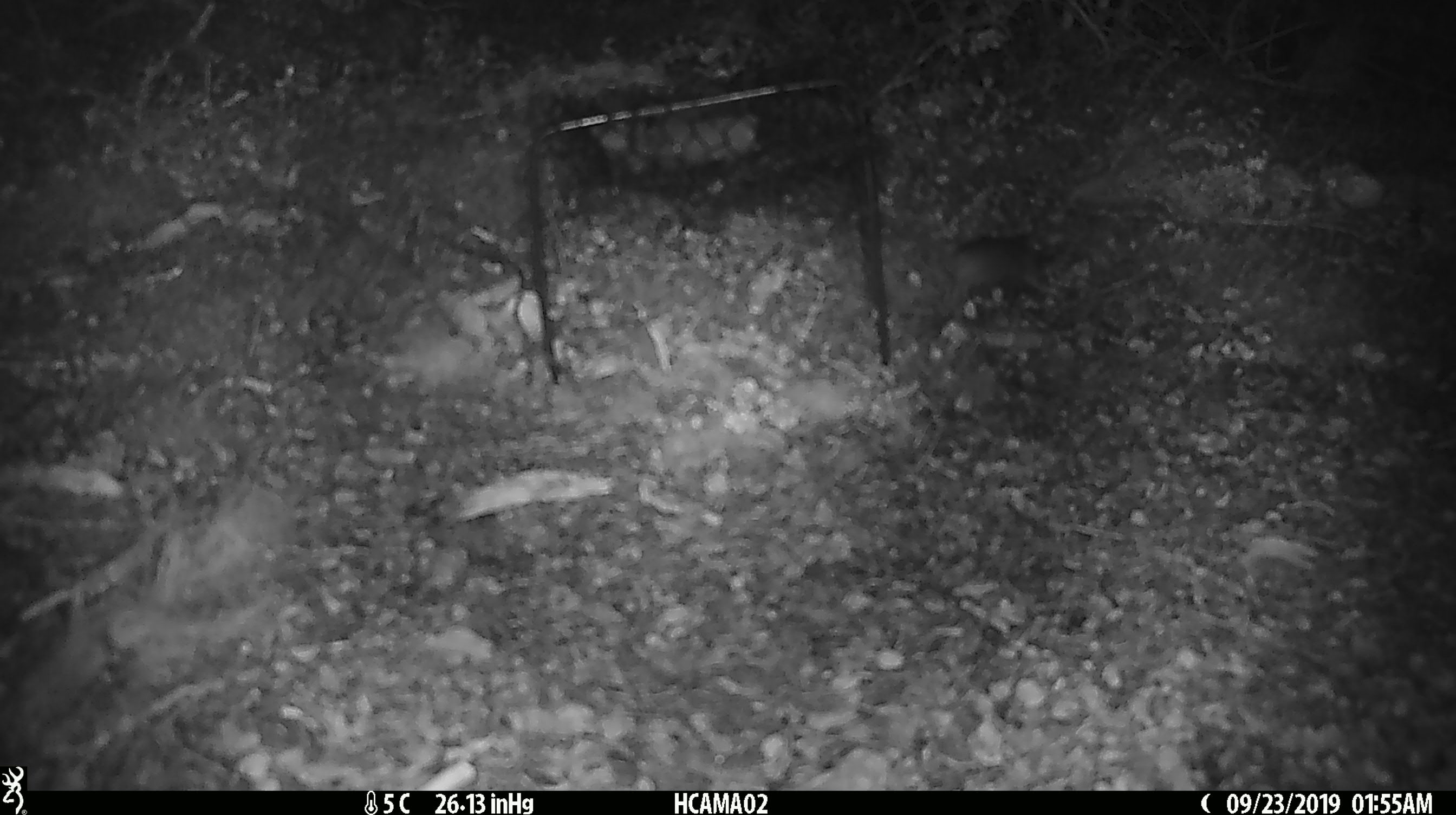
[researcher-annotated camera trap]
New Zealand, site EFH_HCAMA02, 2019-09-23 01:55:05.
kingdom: Animalia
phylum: Chordata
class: Mammalia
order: Rodentia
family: Muridae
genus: Mus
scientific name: Mus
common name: mouse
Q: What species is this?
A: Mouse (Mus).